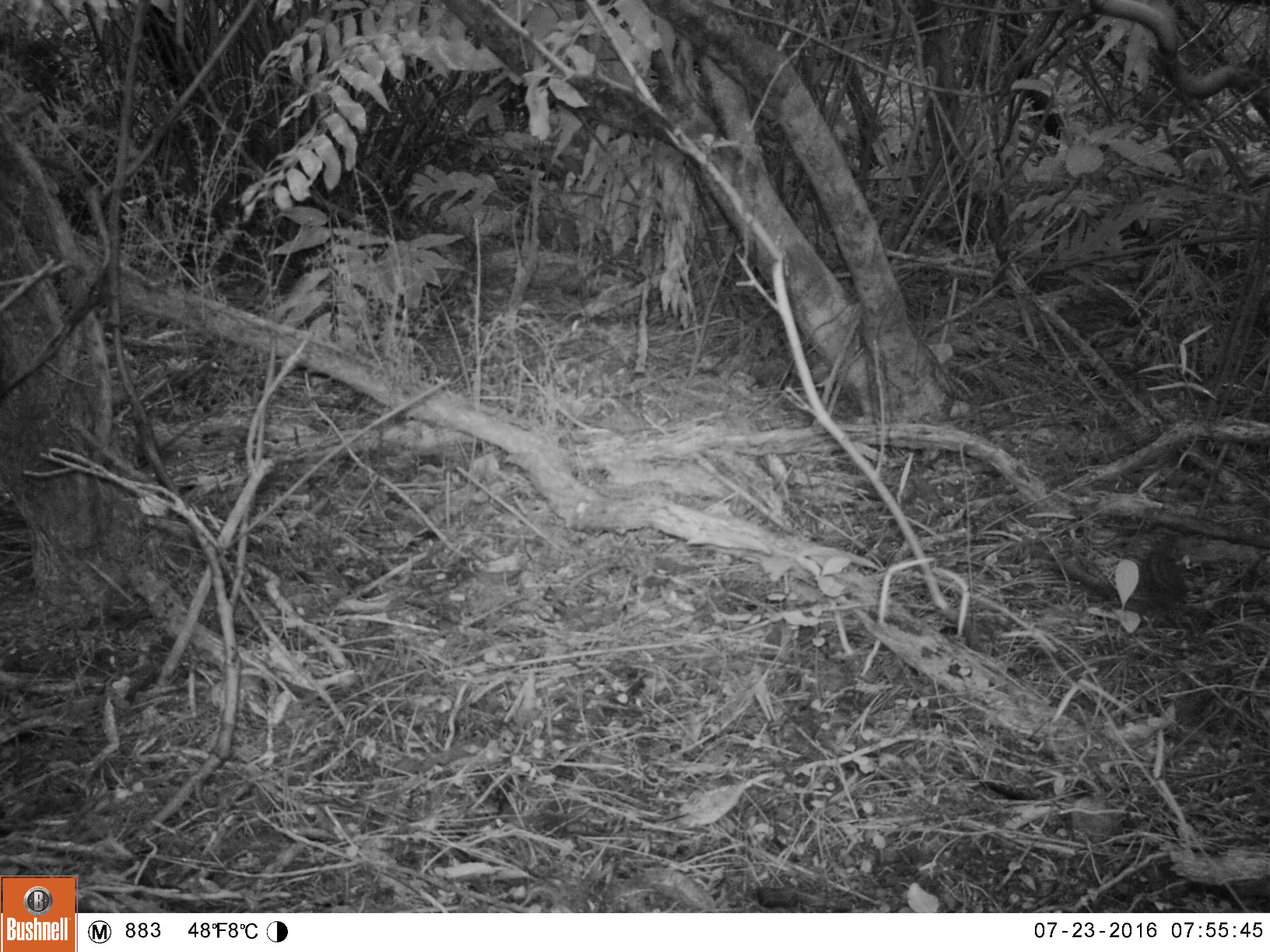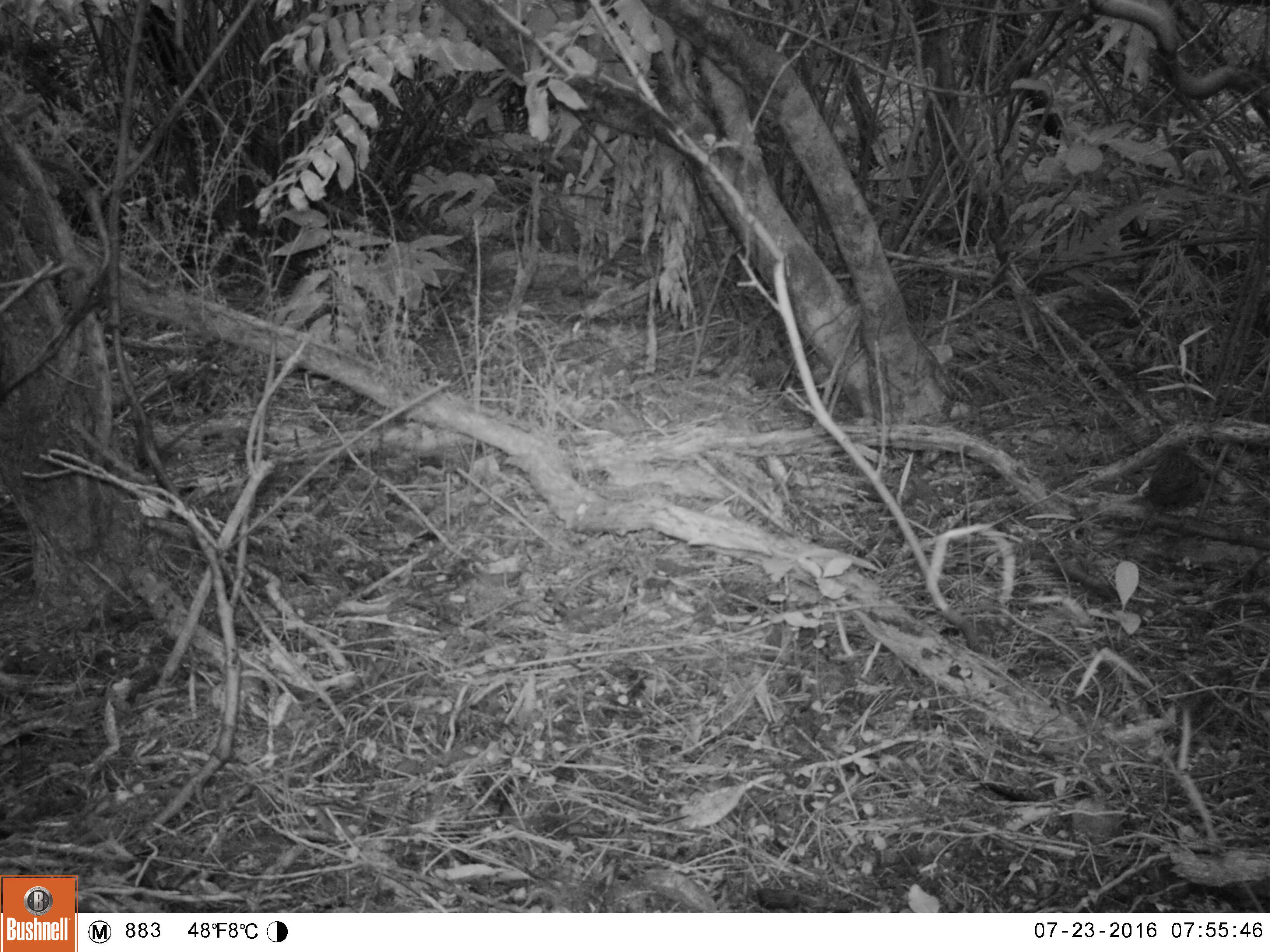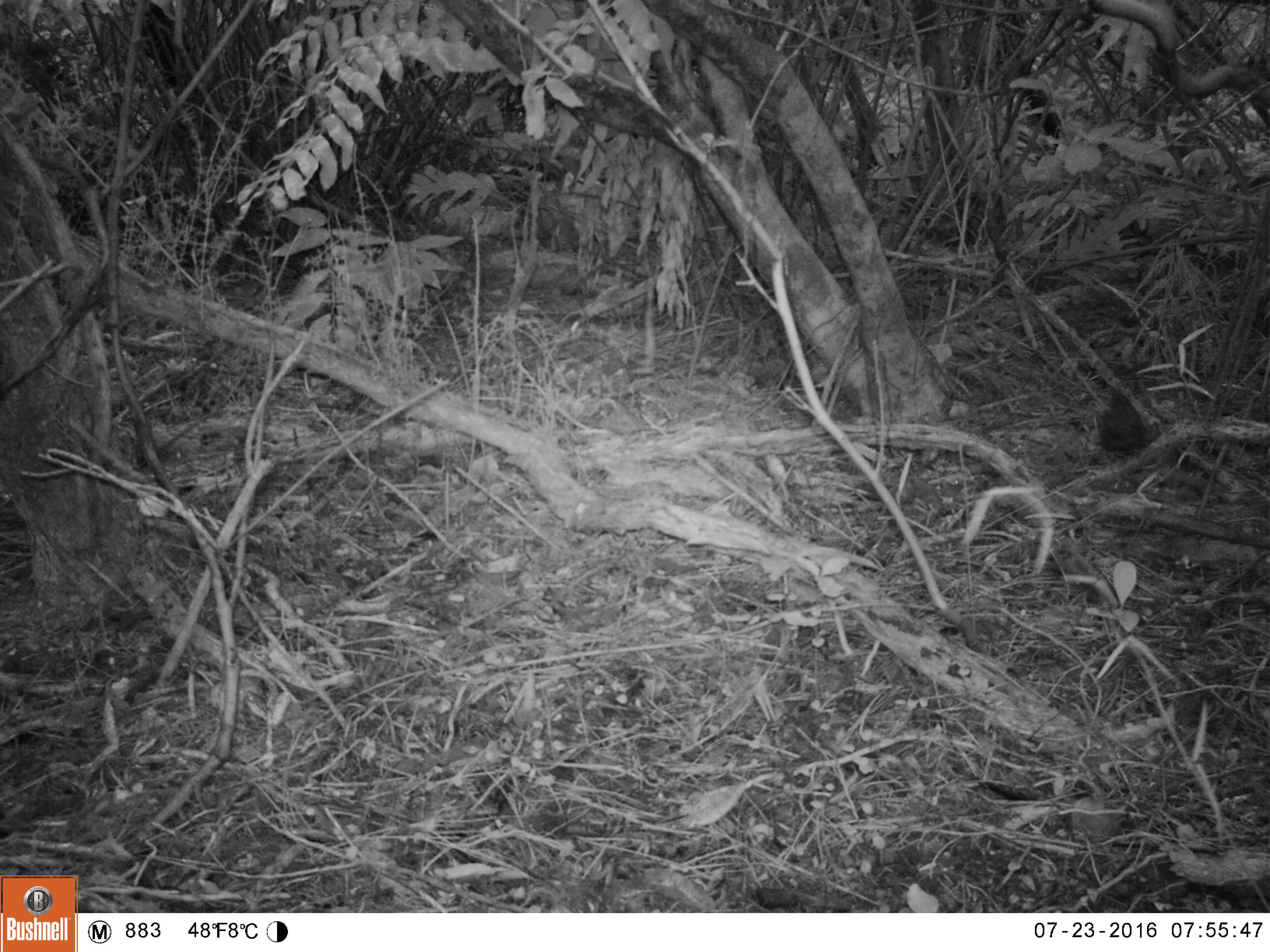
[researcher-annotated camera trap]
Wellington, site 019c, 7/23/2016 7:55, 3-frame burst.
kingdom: Animalia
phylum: Chordata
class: Aves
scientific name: Aves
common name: bird